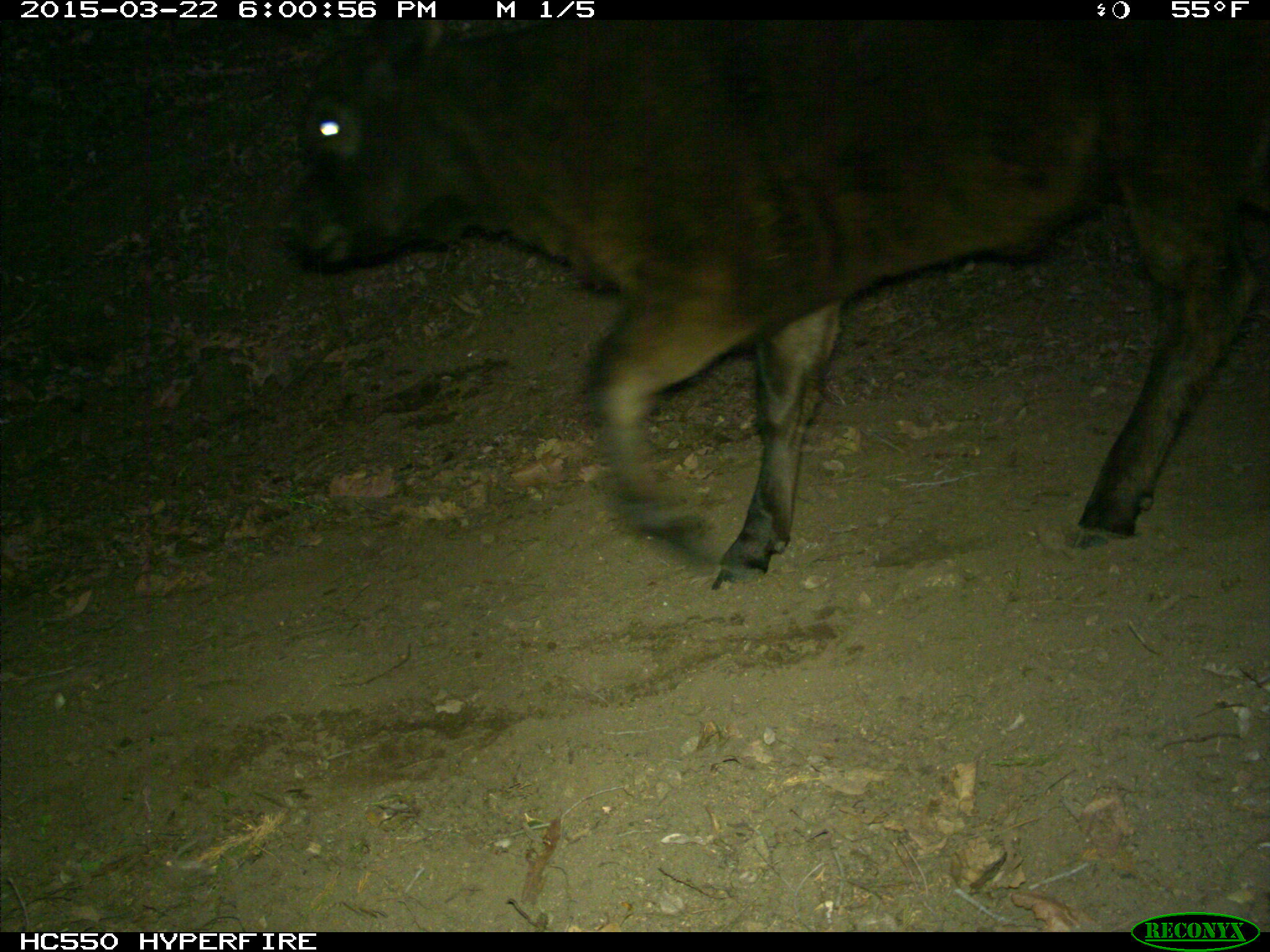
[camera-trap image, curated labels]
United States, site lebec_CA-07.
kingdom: Animalia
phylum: Chordata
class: Mammalia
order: Artiodactyla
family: Bovidae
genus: Bos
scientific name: Bos taurus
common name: domestic cow